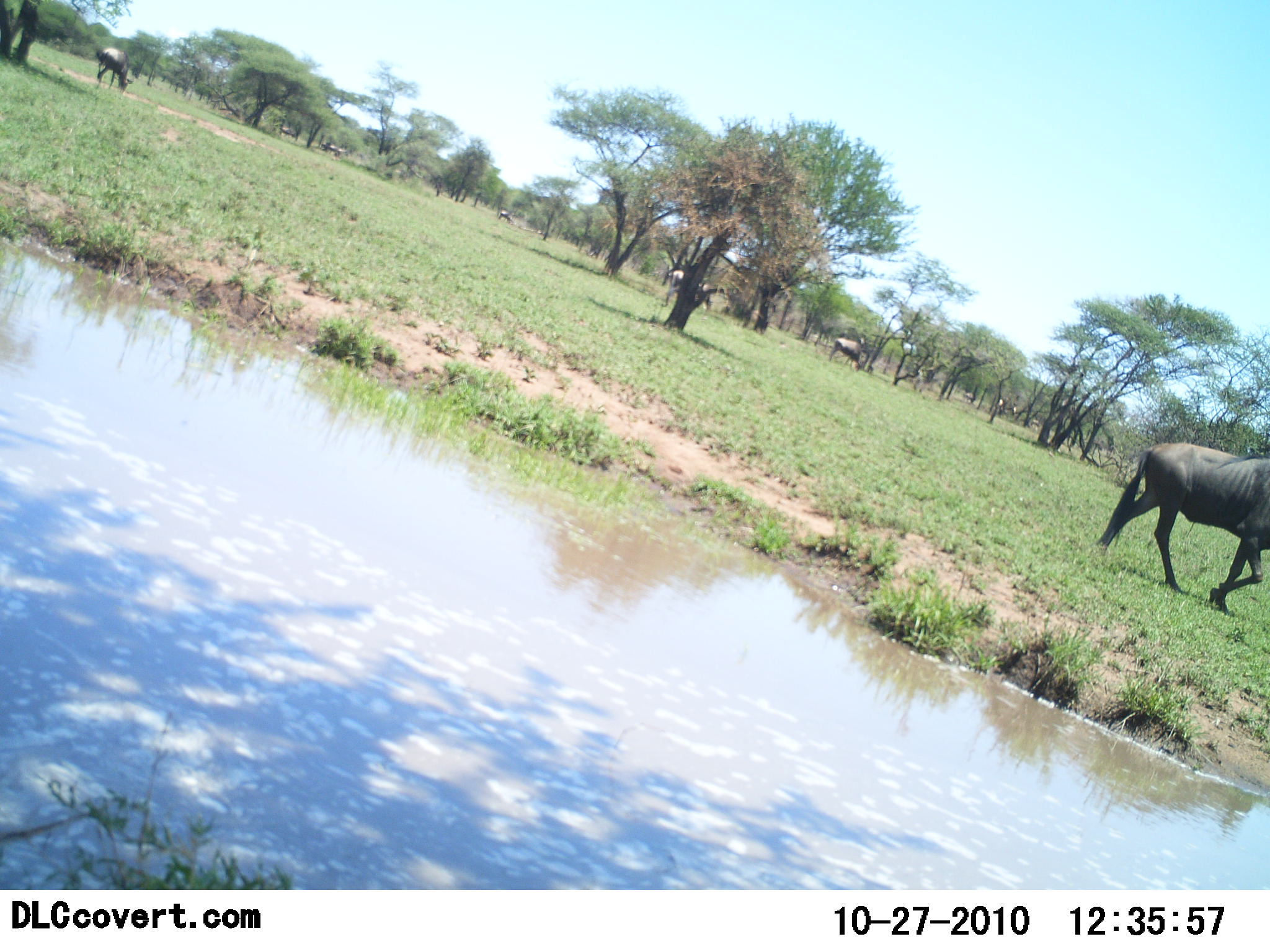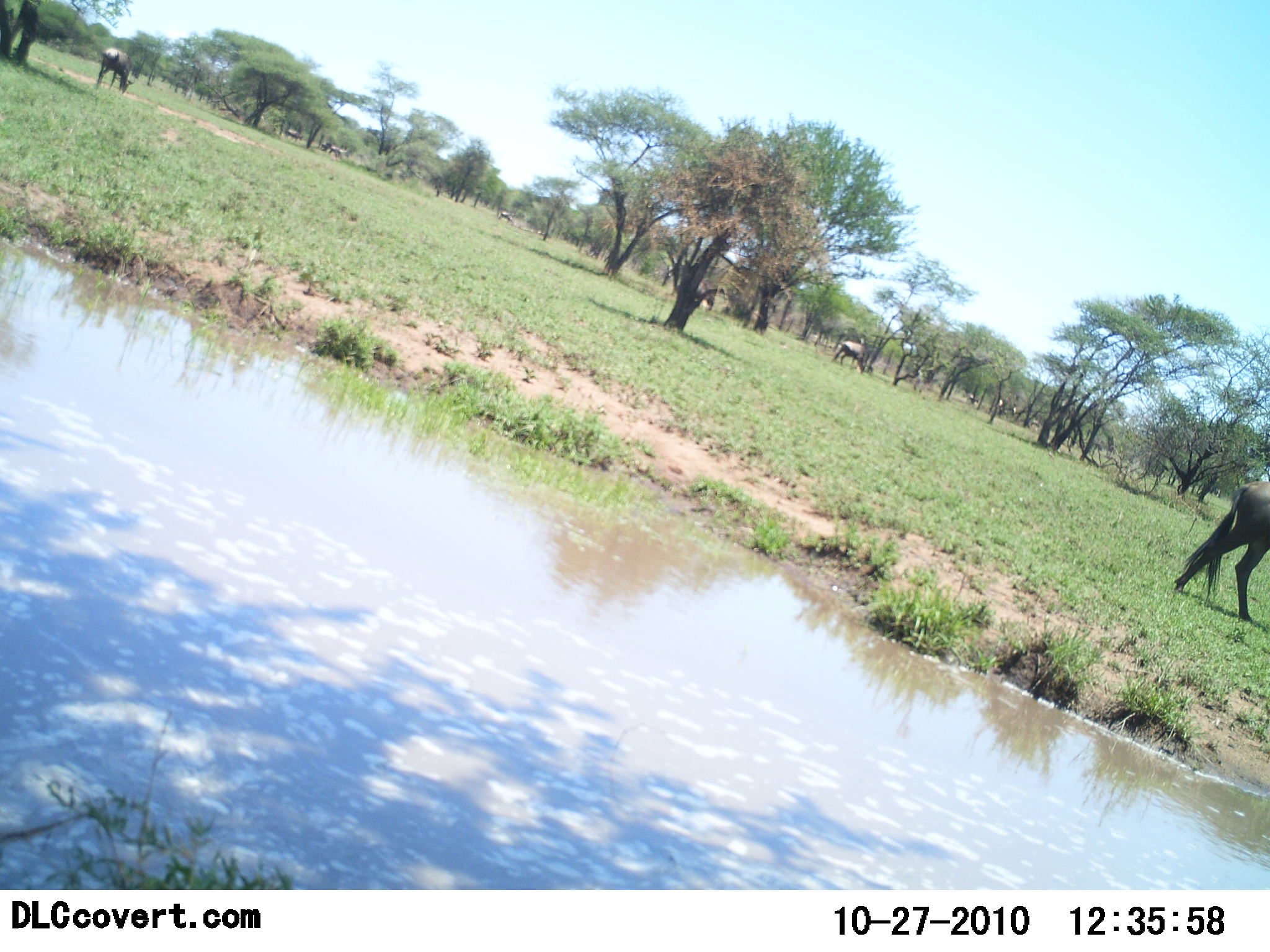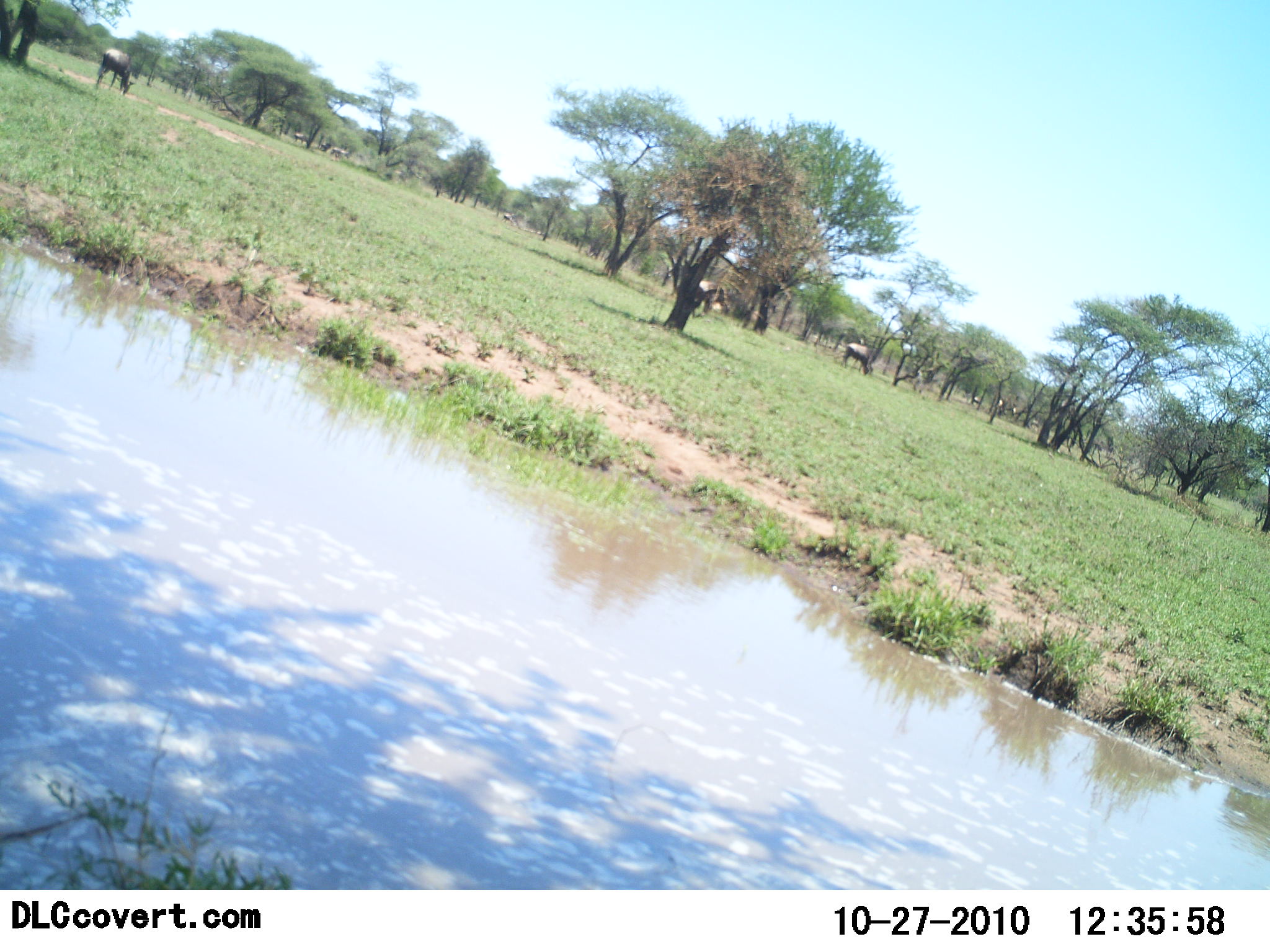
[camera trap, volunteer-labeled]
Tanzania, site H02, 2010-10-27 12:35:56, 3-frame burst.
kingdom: Animalia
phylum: Chordata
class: Mammalia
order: Artiodactyla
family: Bovidae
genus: Connochaetes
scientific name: Connochaetes taurinus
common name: blue wildebeest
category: wildebeest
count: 6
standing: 40%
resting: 0%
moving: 80%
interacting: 0%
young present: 0%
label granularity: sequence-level